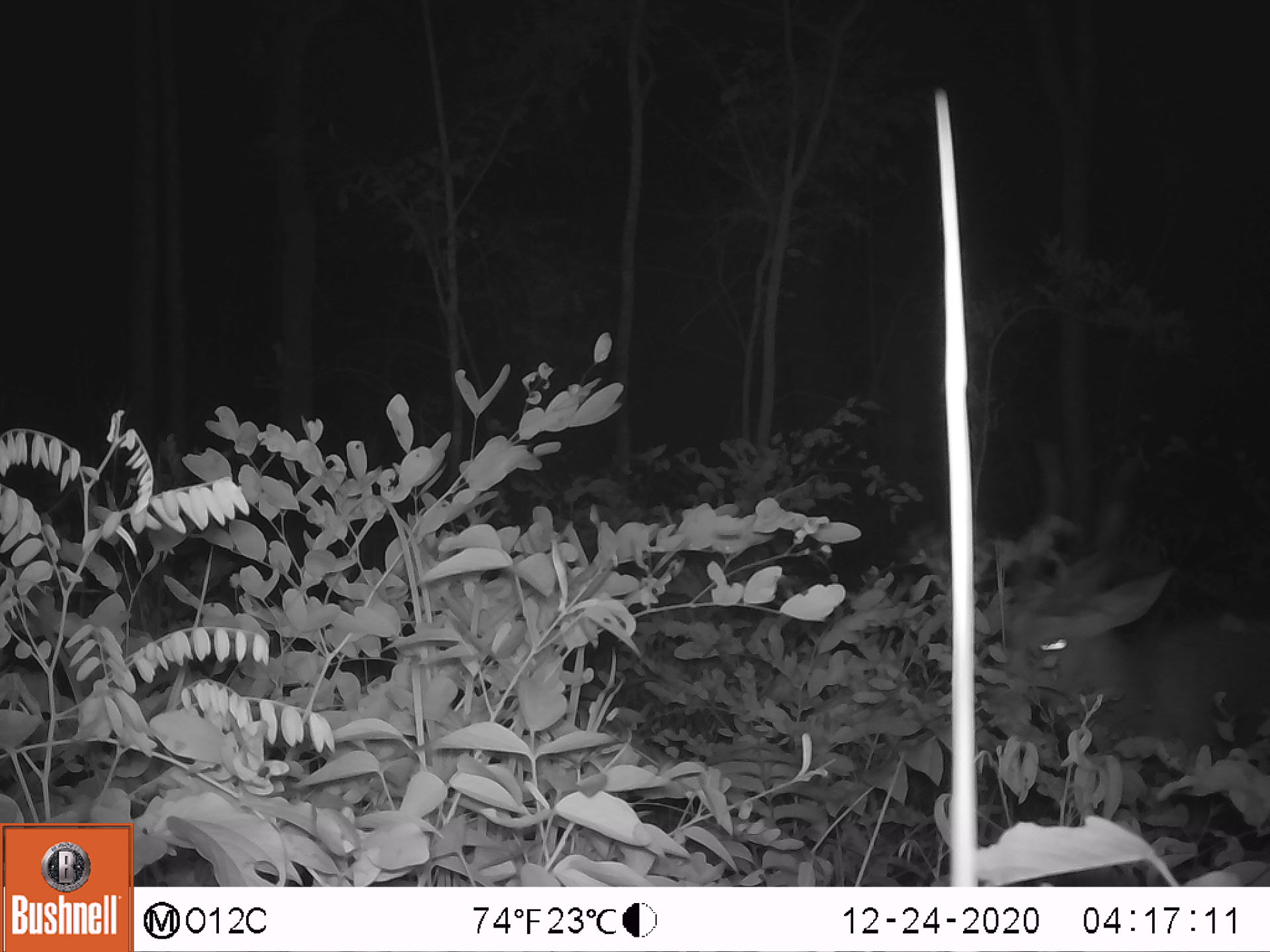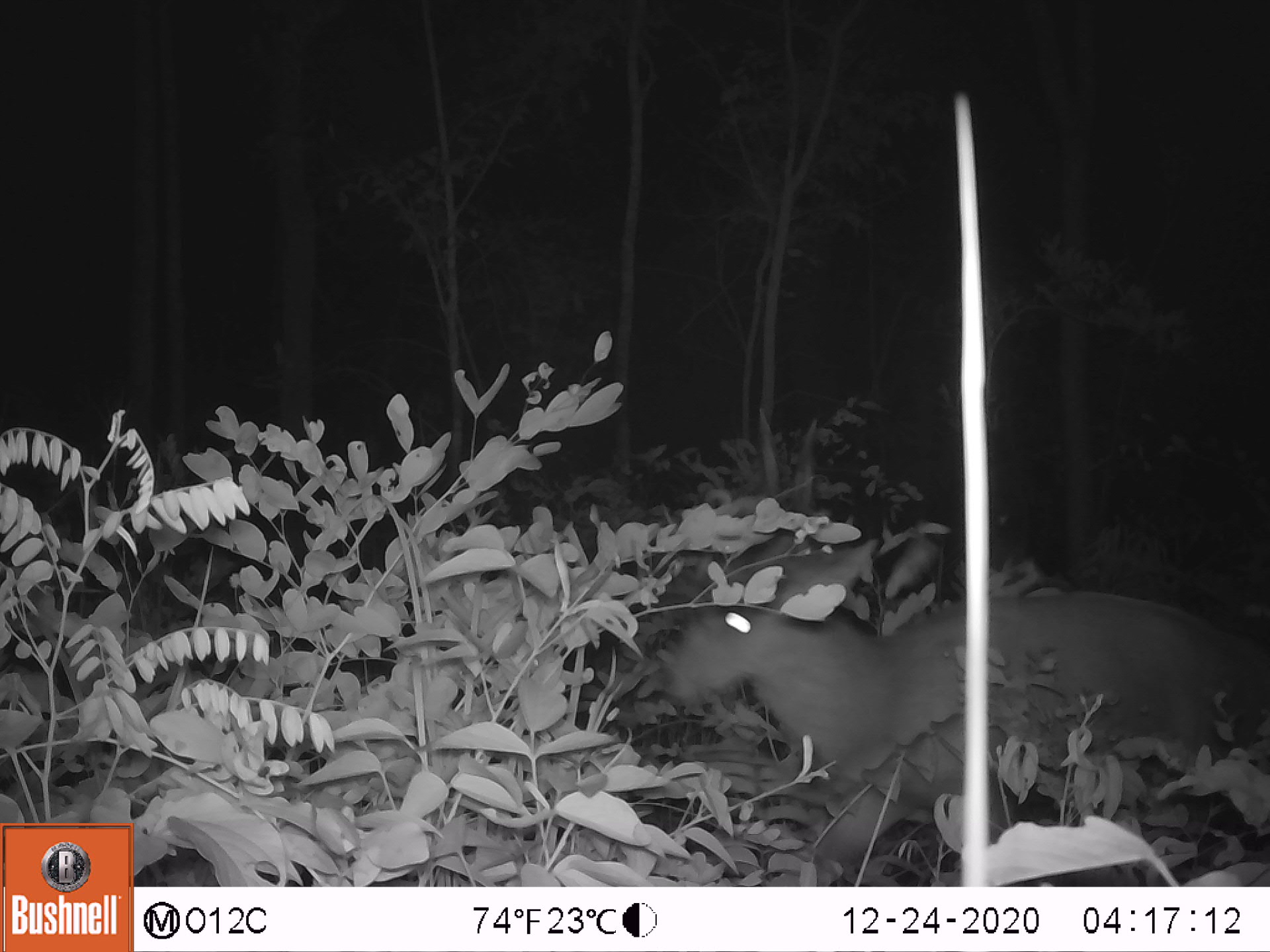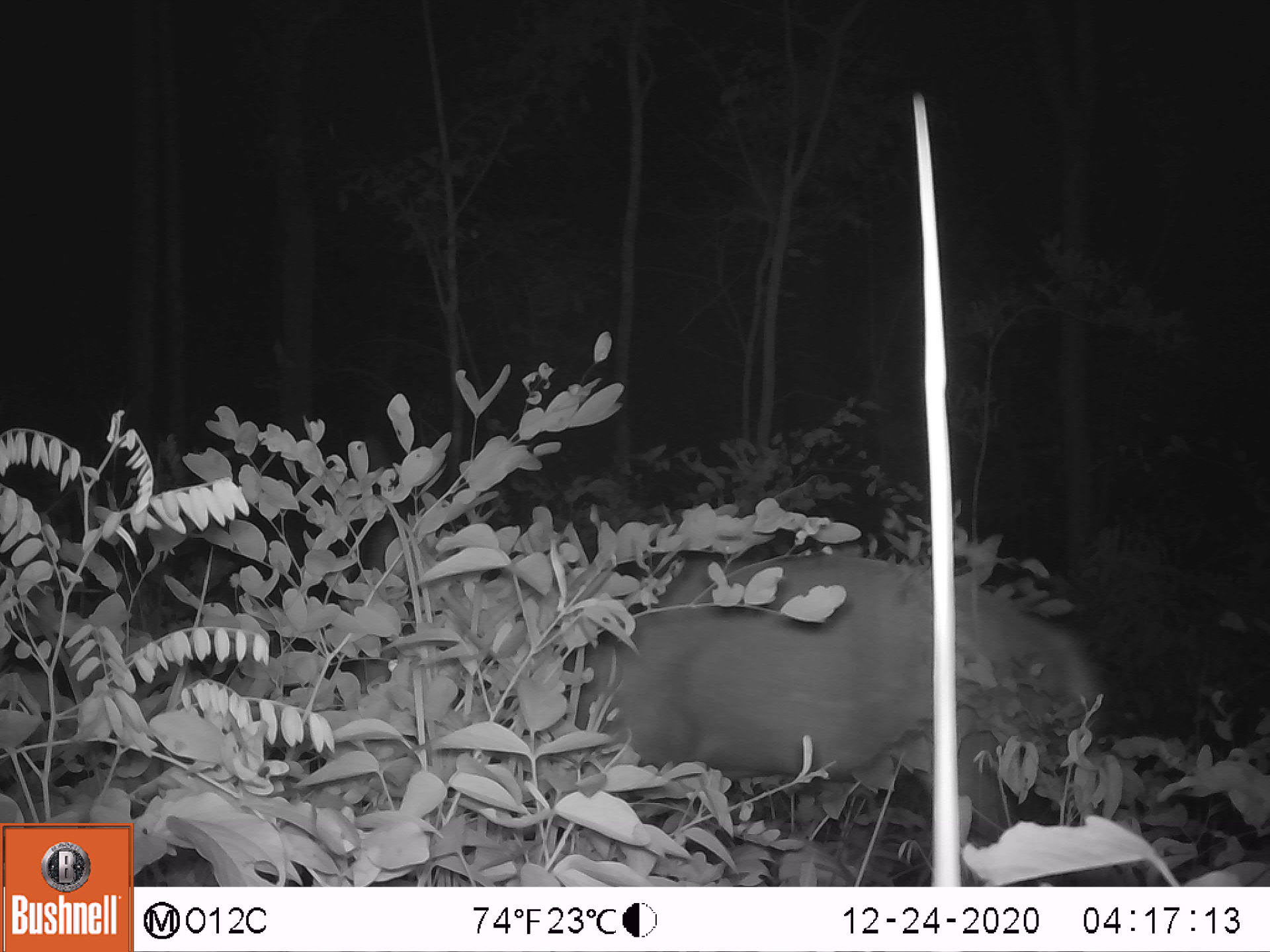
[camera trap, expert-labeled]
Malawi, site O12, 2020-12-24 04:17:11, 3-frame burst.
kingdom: Animalia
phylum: Chordata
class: Mammalia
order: Artiodactyla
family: Bovidae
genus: Tragelaphus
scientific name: Tragelaphus sylvaticus sylvaticus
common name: cape bushbuck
Cape bushbuck (Tragelaphus sylvaticus sylvaticus), count 1.